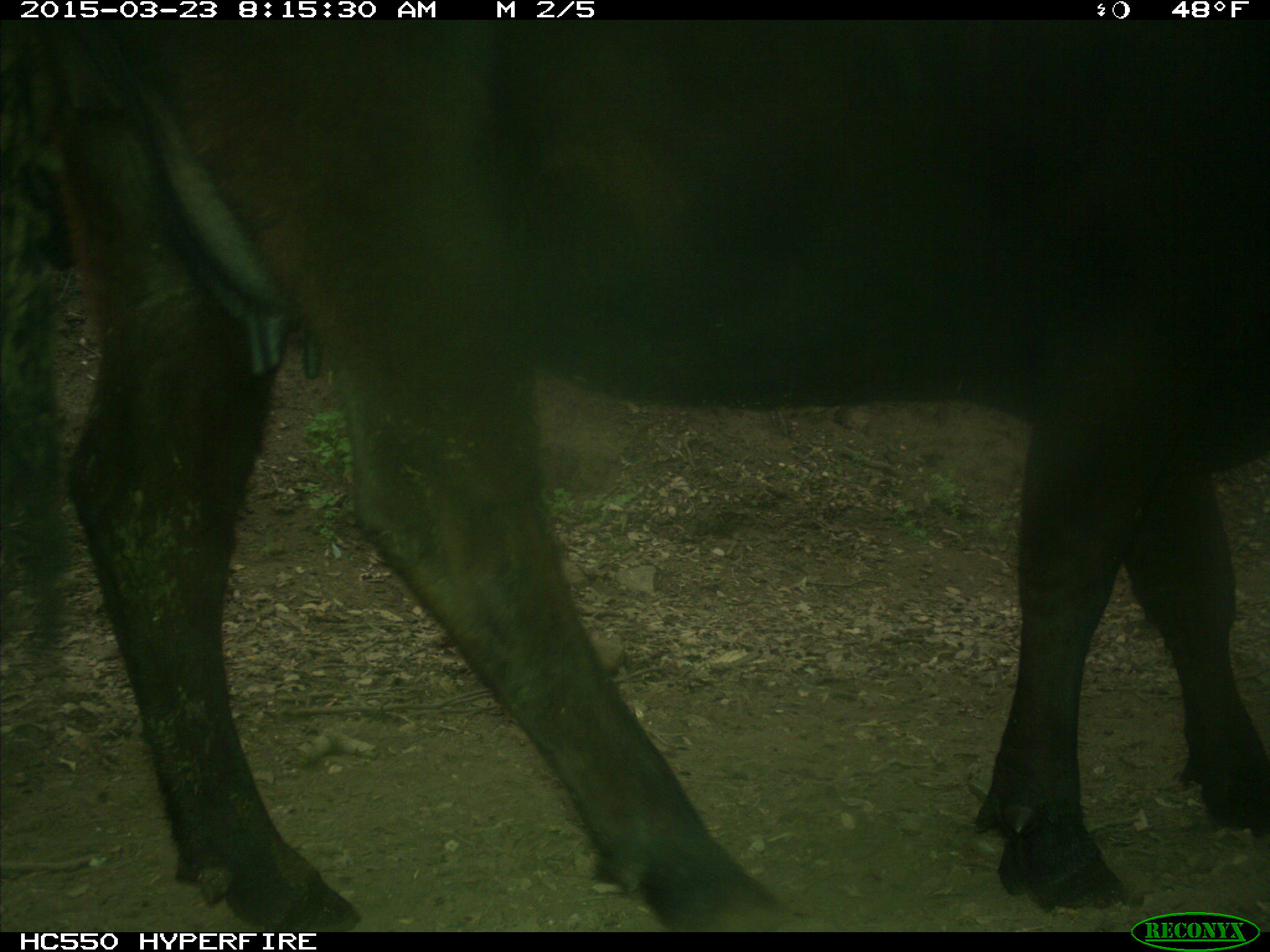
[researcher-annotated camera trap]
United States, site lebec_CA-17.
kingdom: Animalia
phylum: Chordata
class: Mammalia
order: Artiodactyla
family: Bovidae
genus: Bos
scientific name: Bos taurus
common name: domestic cow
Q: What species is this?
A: Bos taurus (domestic cow).